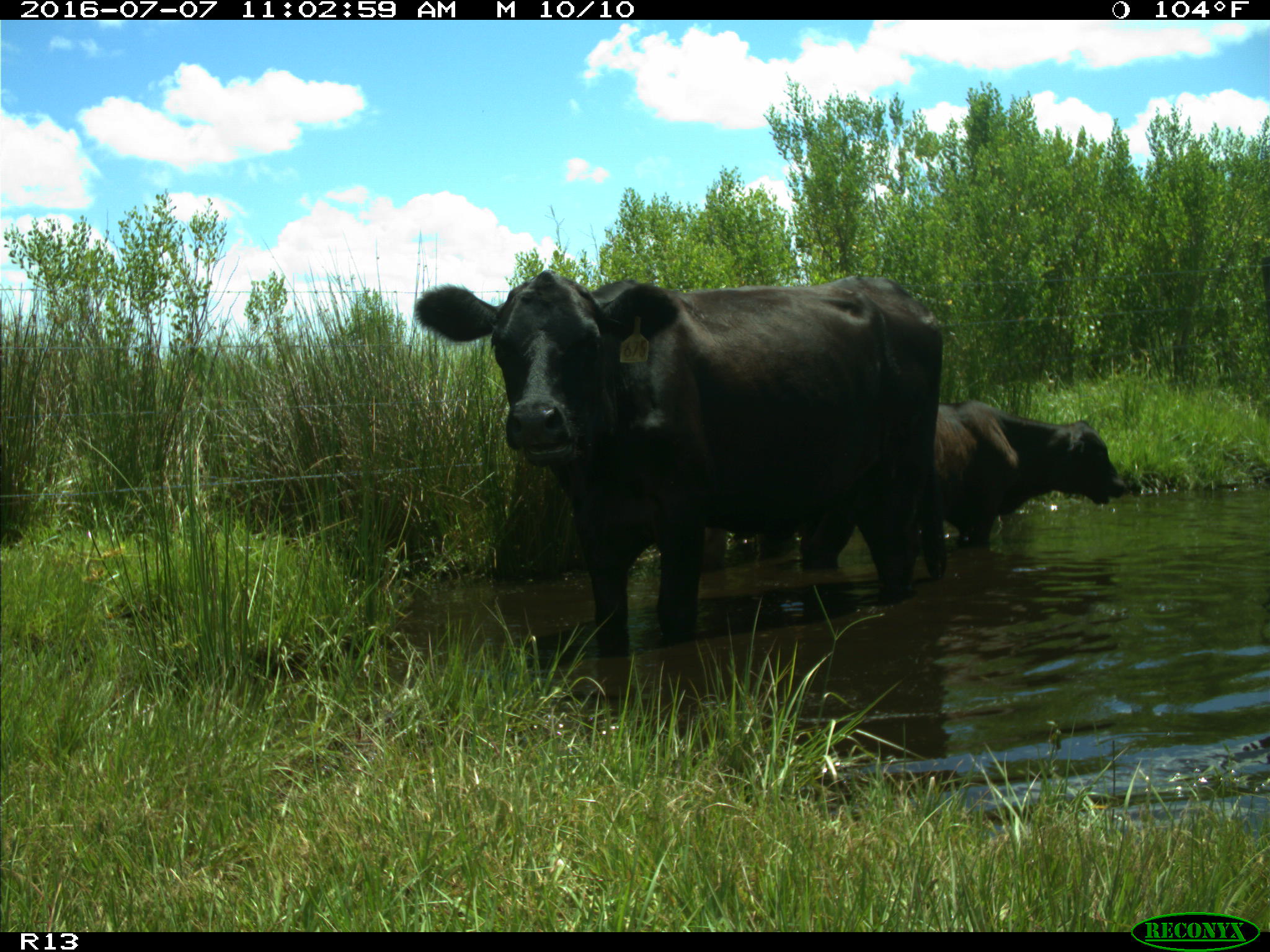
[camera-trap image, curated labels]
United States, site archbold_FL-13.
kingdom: Animalia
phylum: Chordata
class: Mammalia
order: Artiodactyla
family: Bovidae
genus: Bos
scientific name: Bos taurus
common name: domestic cow